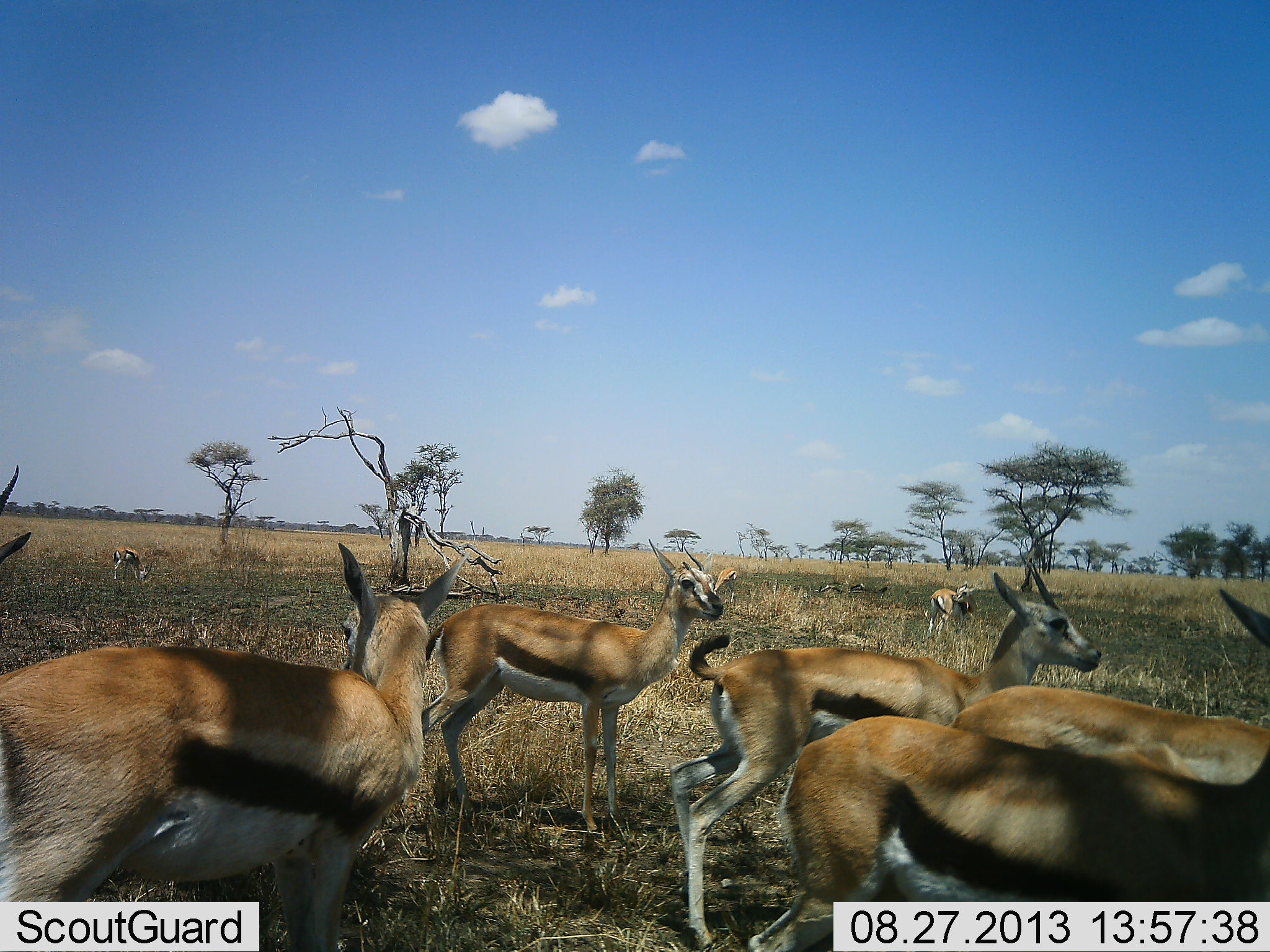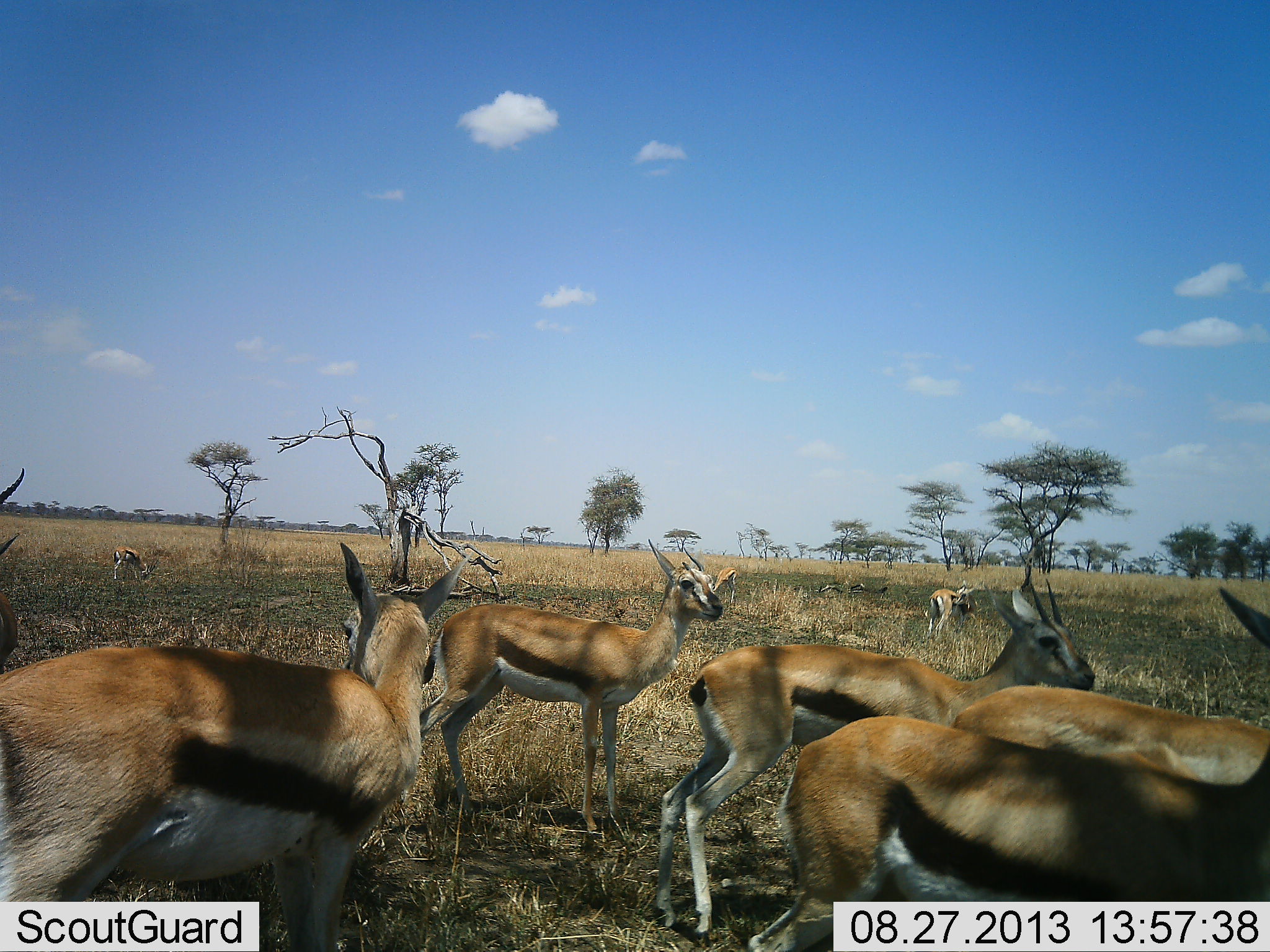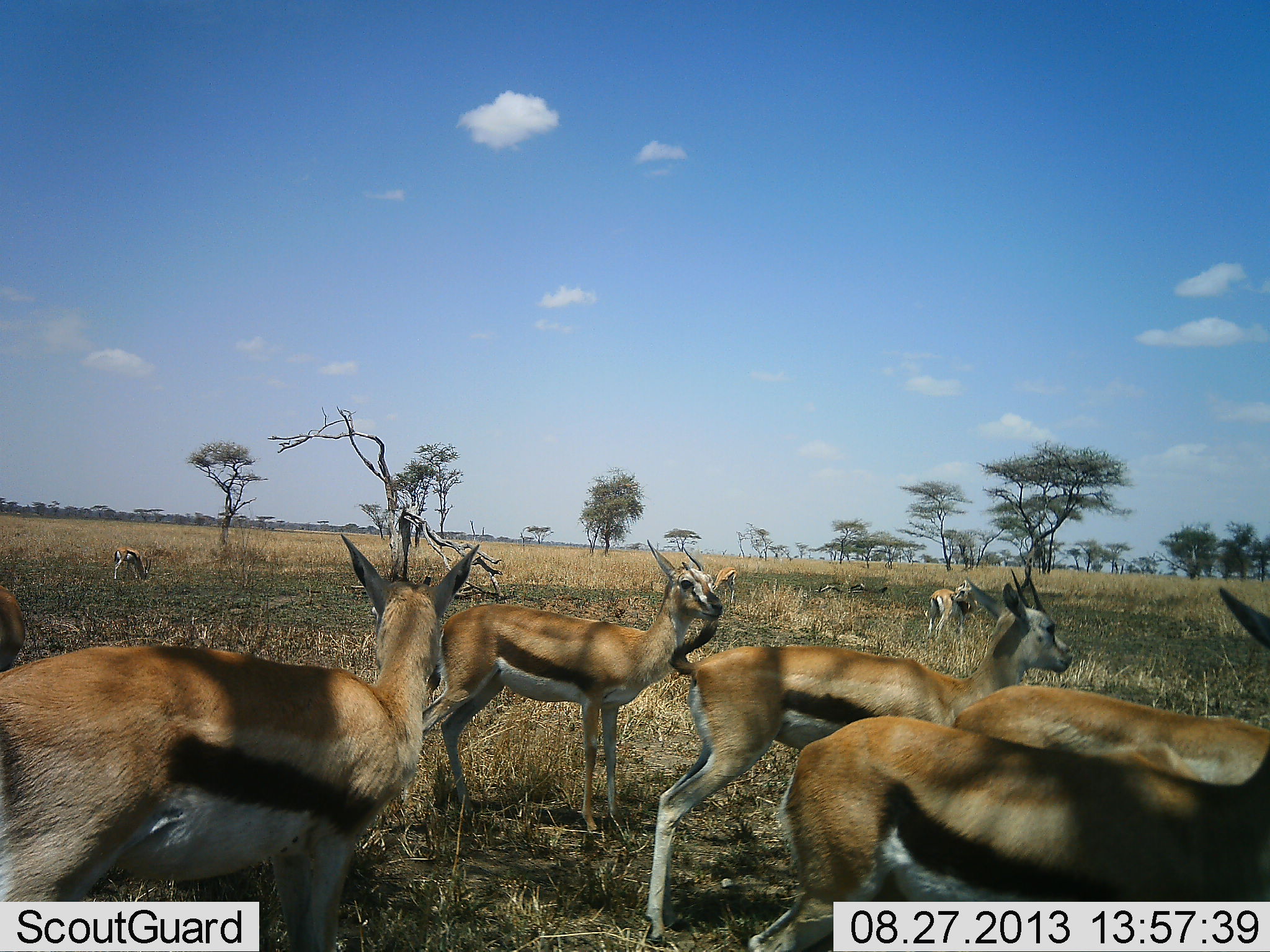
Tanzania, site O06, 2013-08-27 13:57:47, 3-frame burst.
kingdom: Animalia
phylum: Chordata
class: Mammalia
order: Artiodactyla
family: Bovidae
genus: Eudorcas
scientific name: Eudorcas thomsonii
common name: thomson's gazelle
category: gazellethomsons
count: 8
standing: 96%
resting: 8%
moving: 16%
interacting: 12%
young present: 4%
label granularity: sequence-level